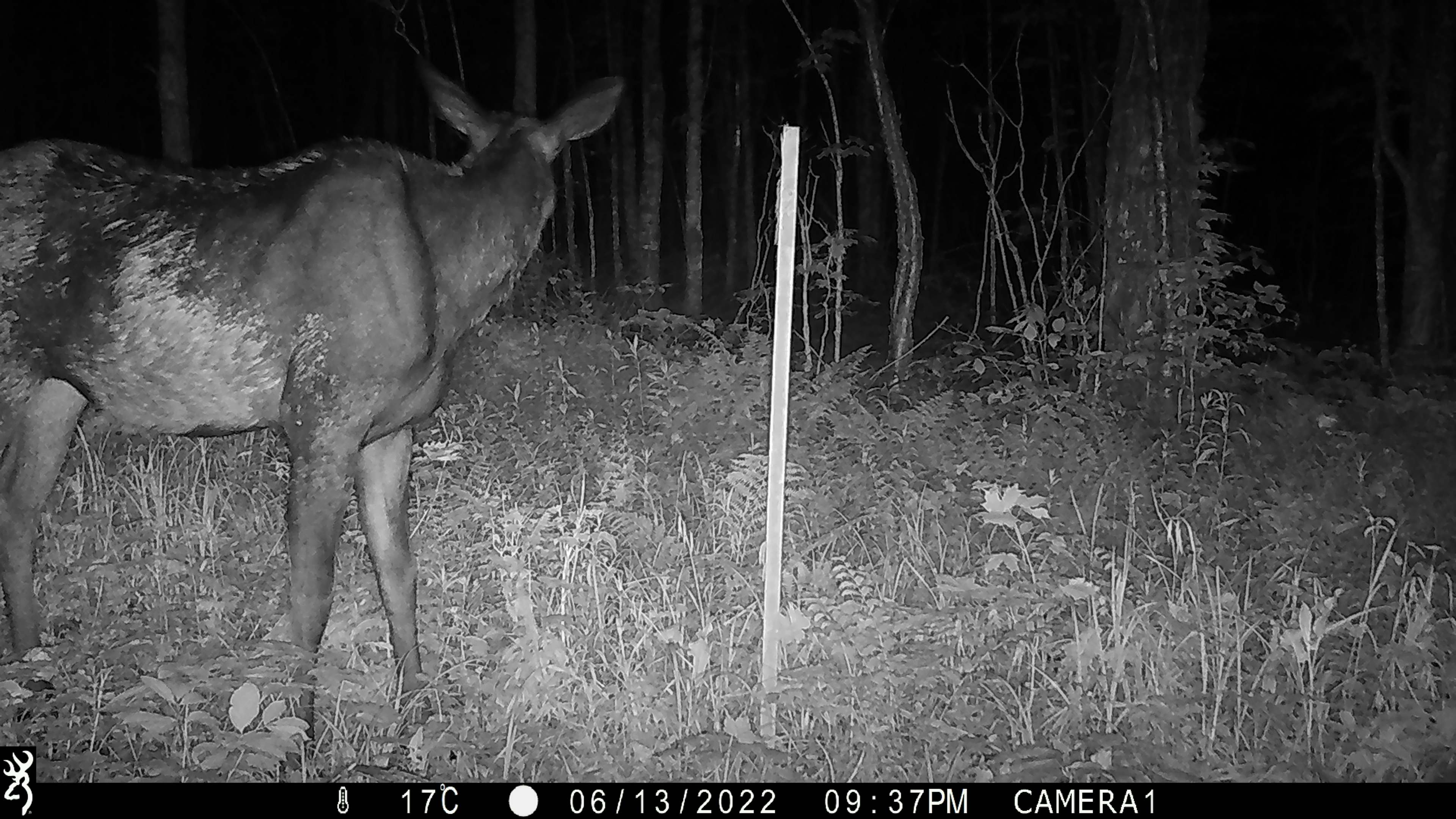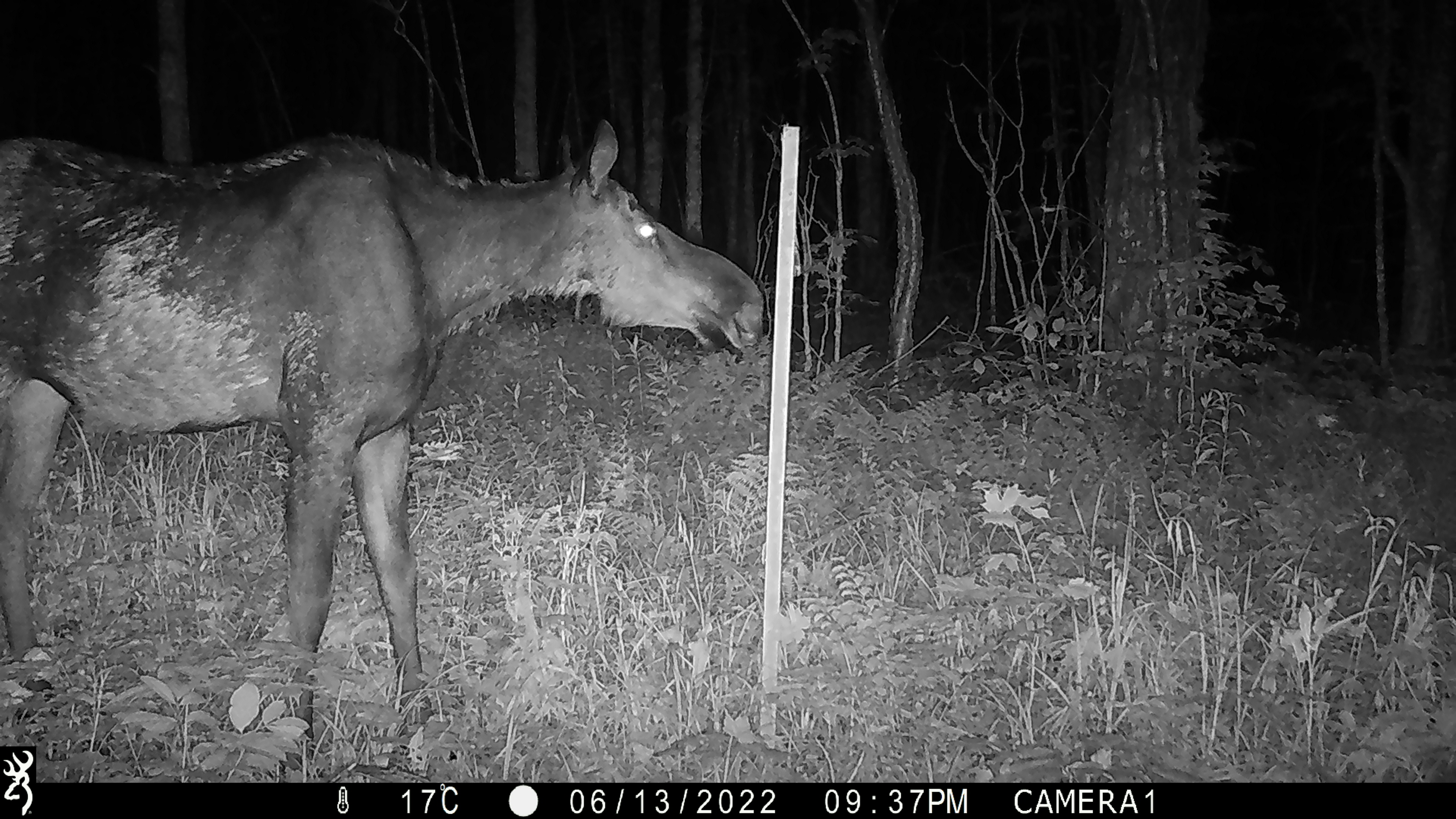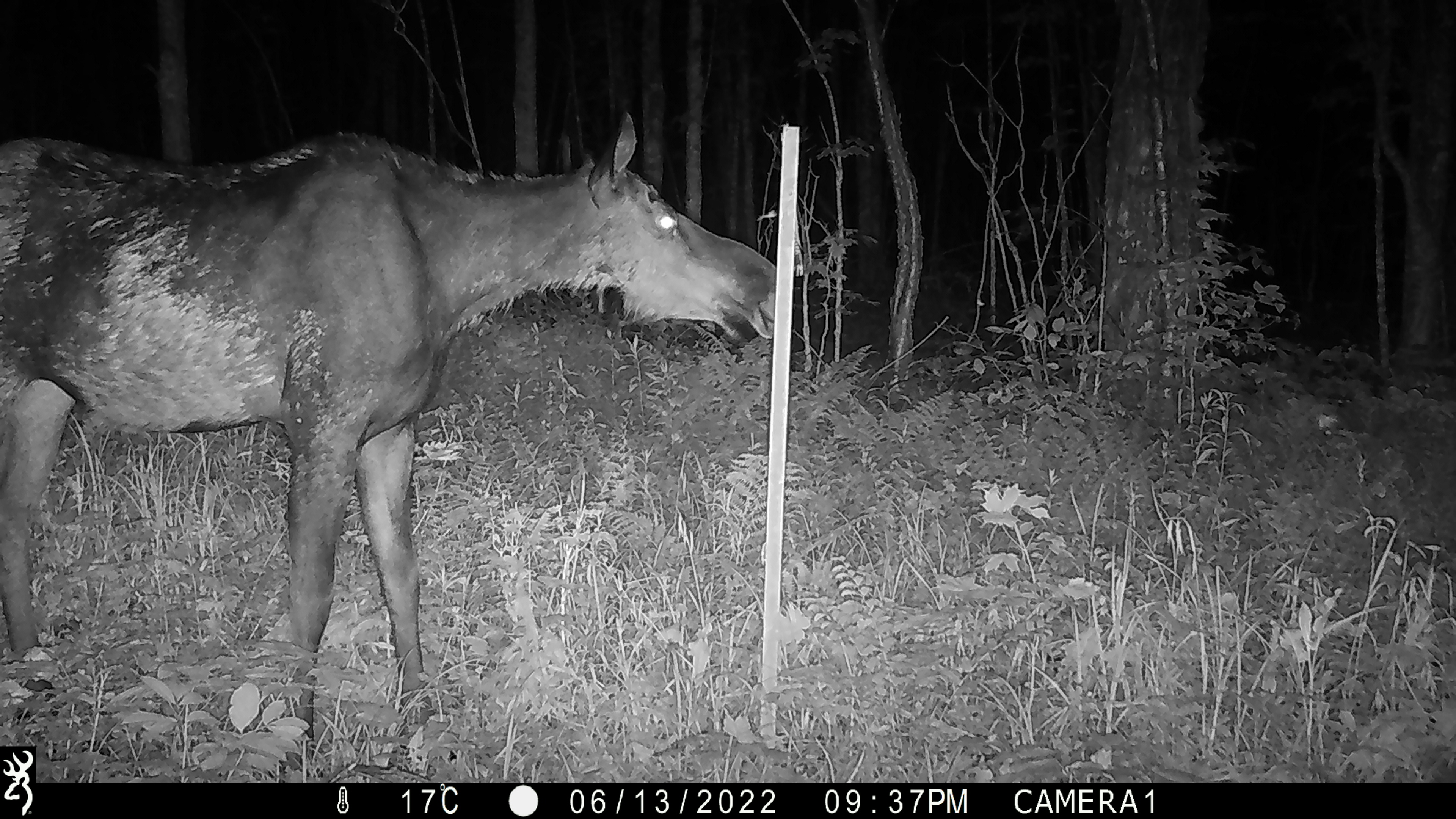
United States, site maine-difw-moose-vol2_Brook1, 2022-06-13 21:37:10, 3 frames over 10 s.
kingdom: Animalia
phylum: Chordata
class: Mammalia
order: Artiodactyla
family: Cervidae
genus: Alces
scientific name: Alces alces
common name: moose